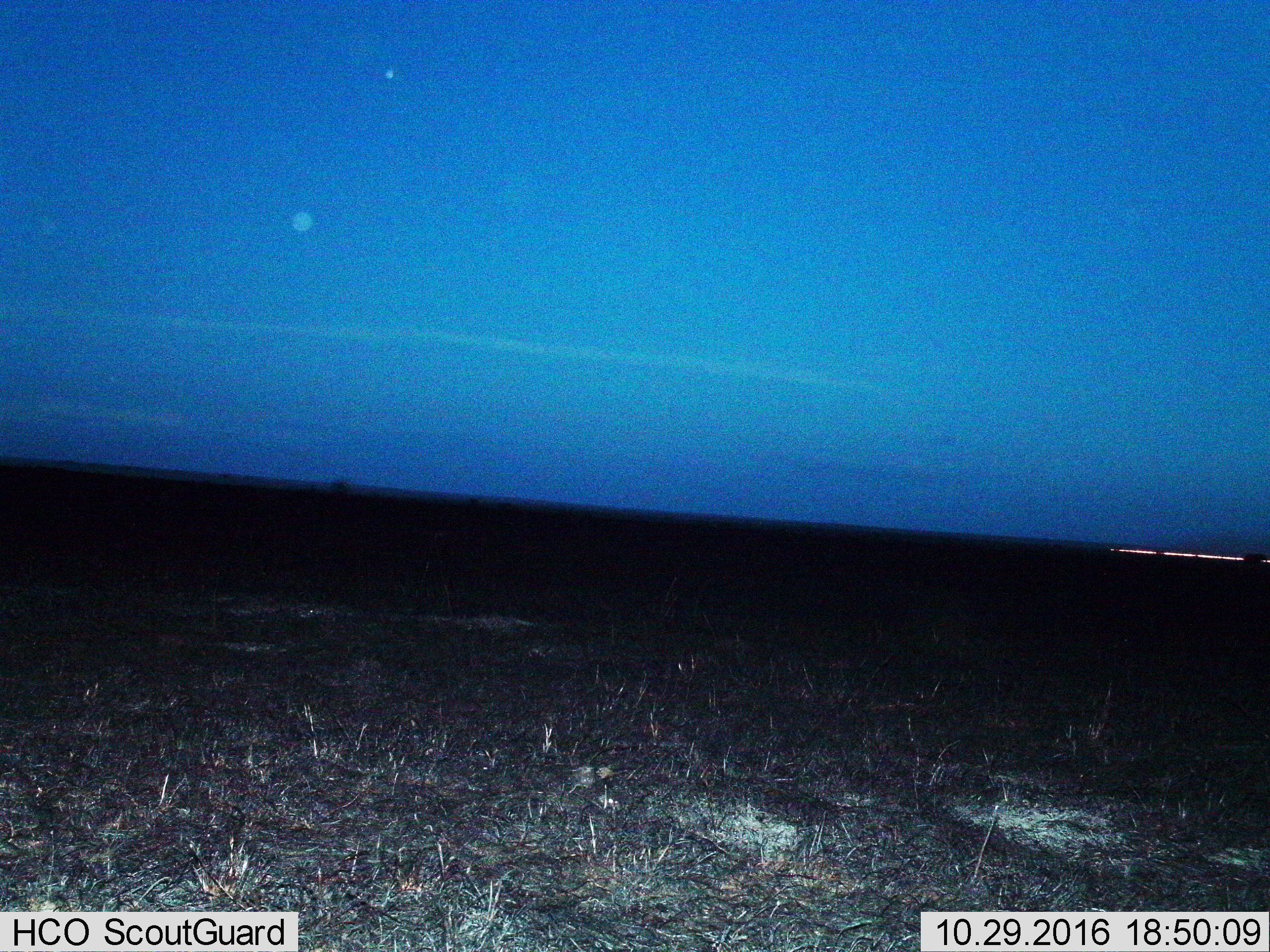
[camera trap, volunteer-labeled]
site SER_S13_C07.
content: unidentified animal